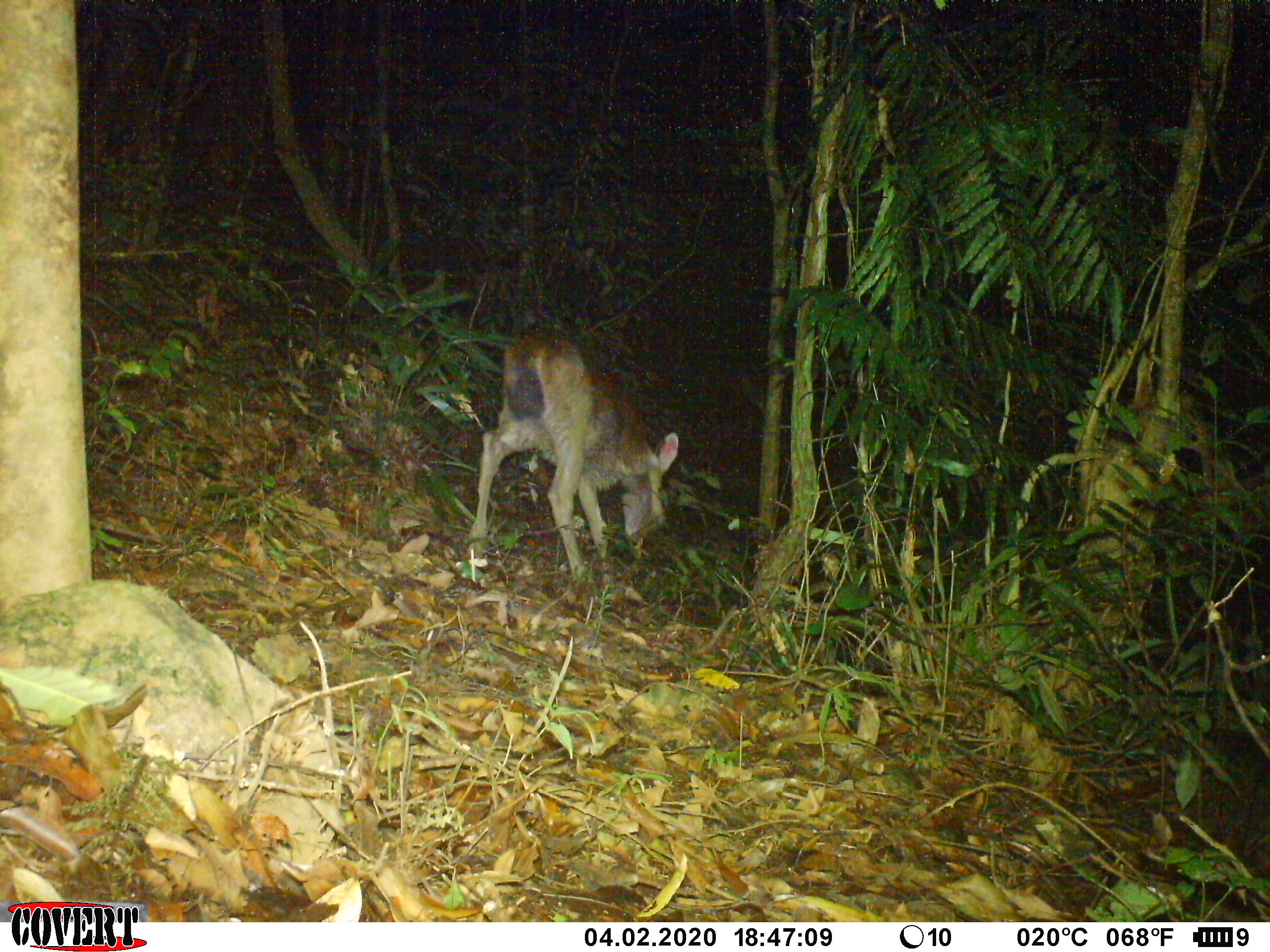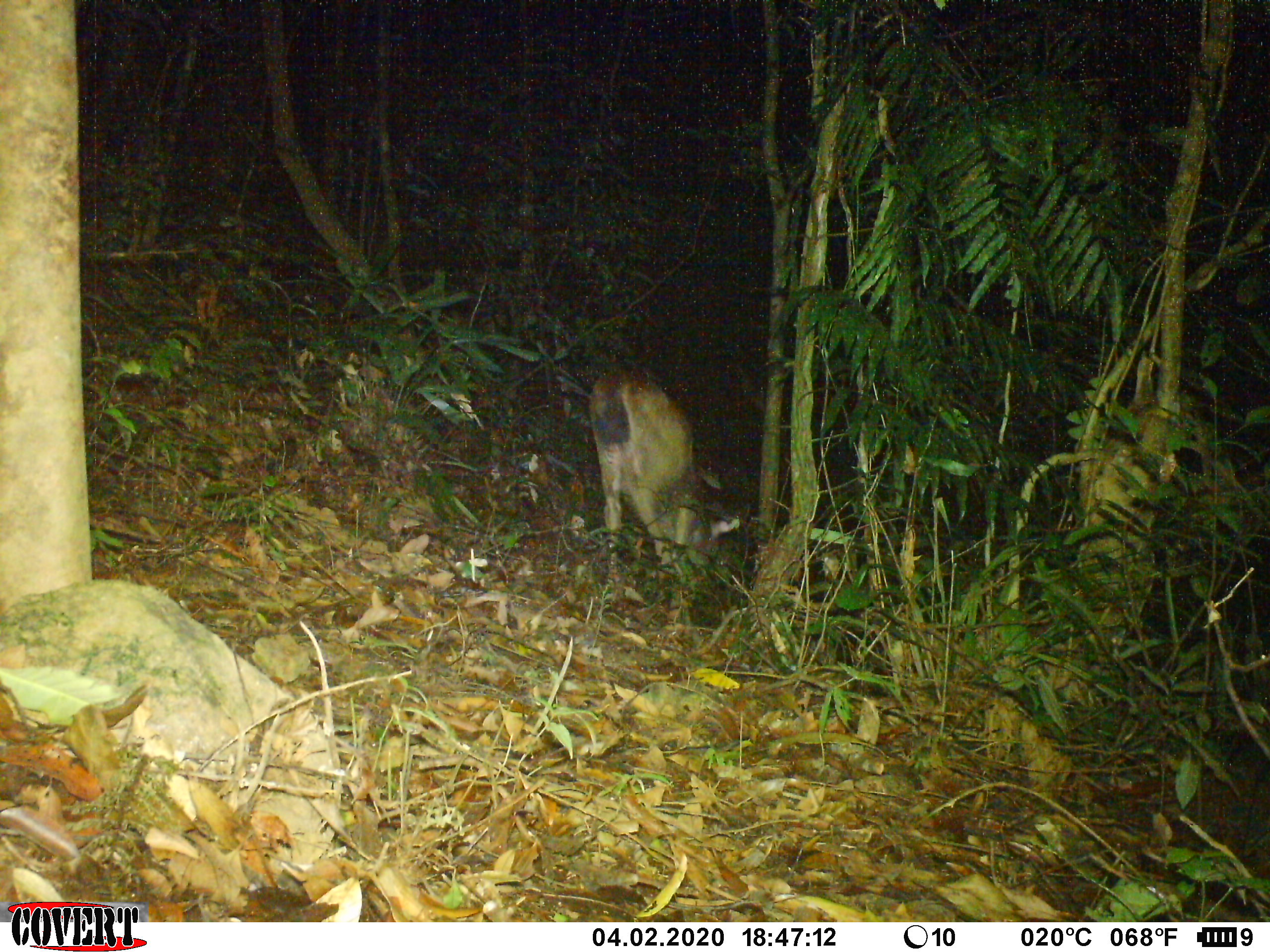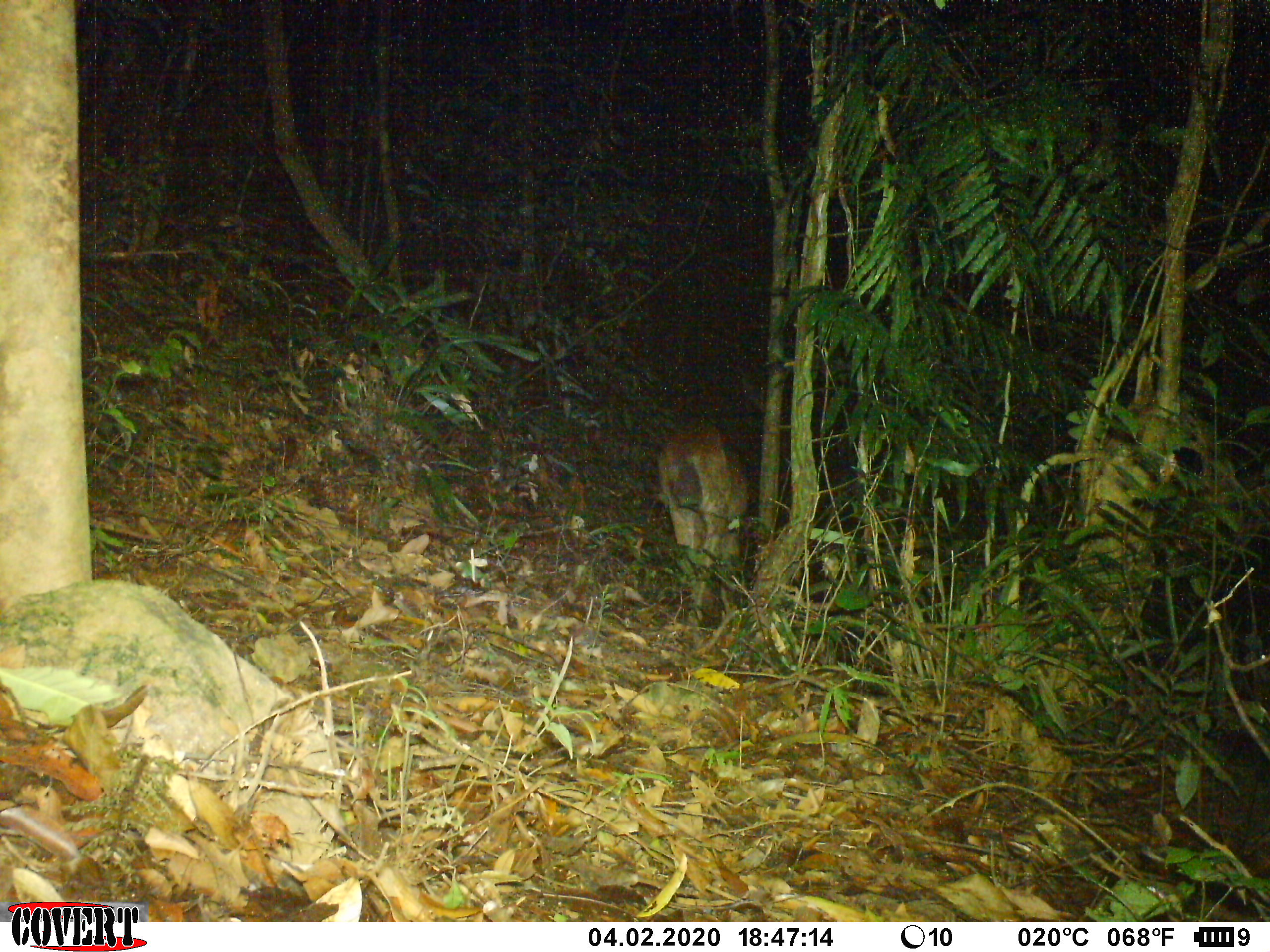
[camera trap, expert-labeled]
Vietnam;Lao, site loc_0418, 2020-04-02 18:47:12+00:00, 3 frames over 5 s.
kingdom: Animalia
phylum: Chordata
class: Mammalia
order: Artiodactyla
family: Cervidae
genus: Rusa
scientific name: Rusa unicolor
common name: sambar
Sambar (Rusa unicolor). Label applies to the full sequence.